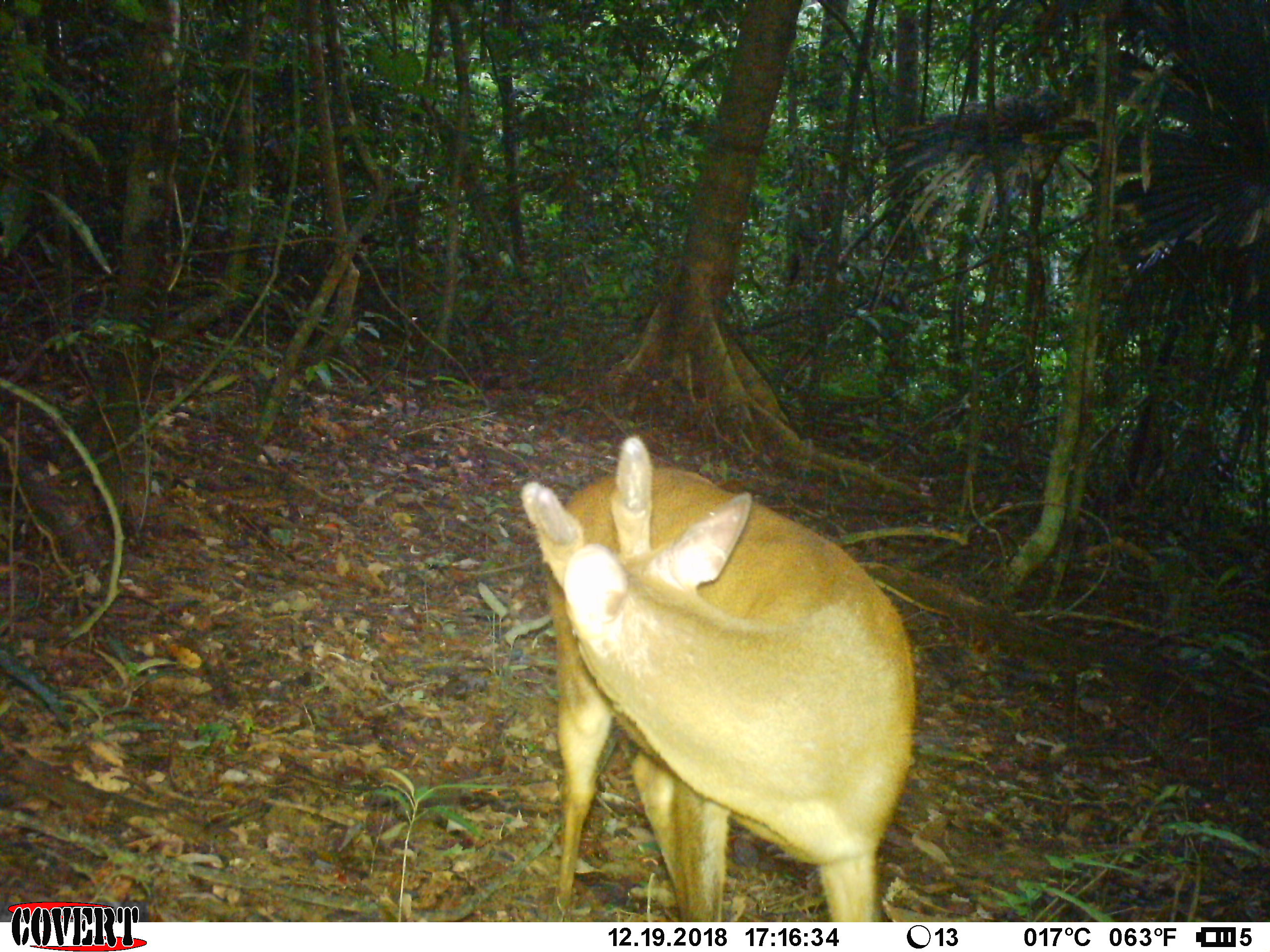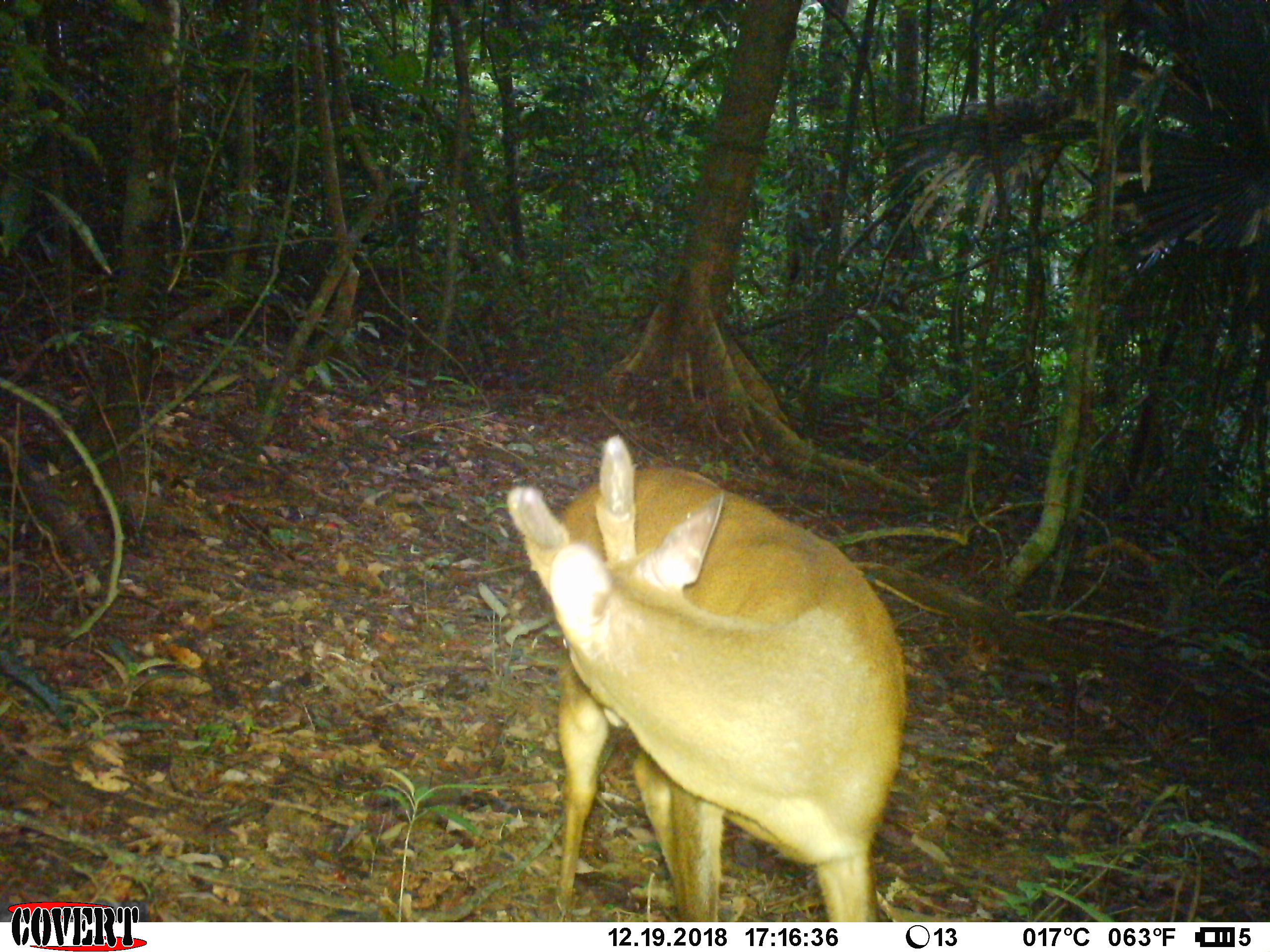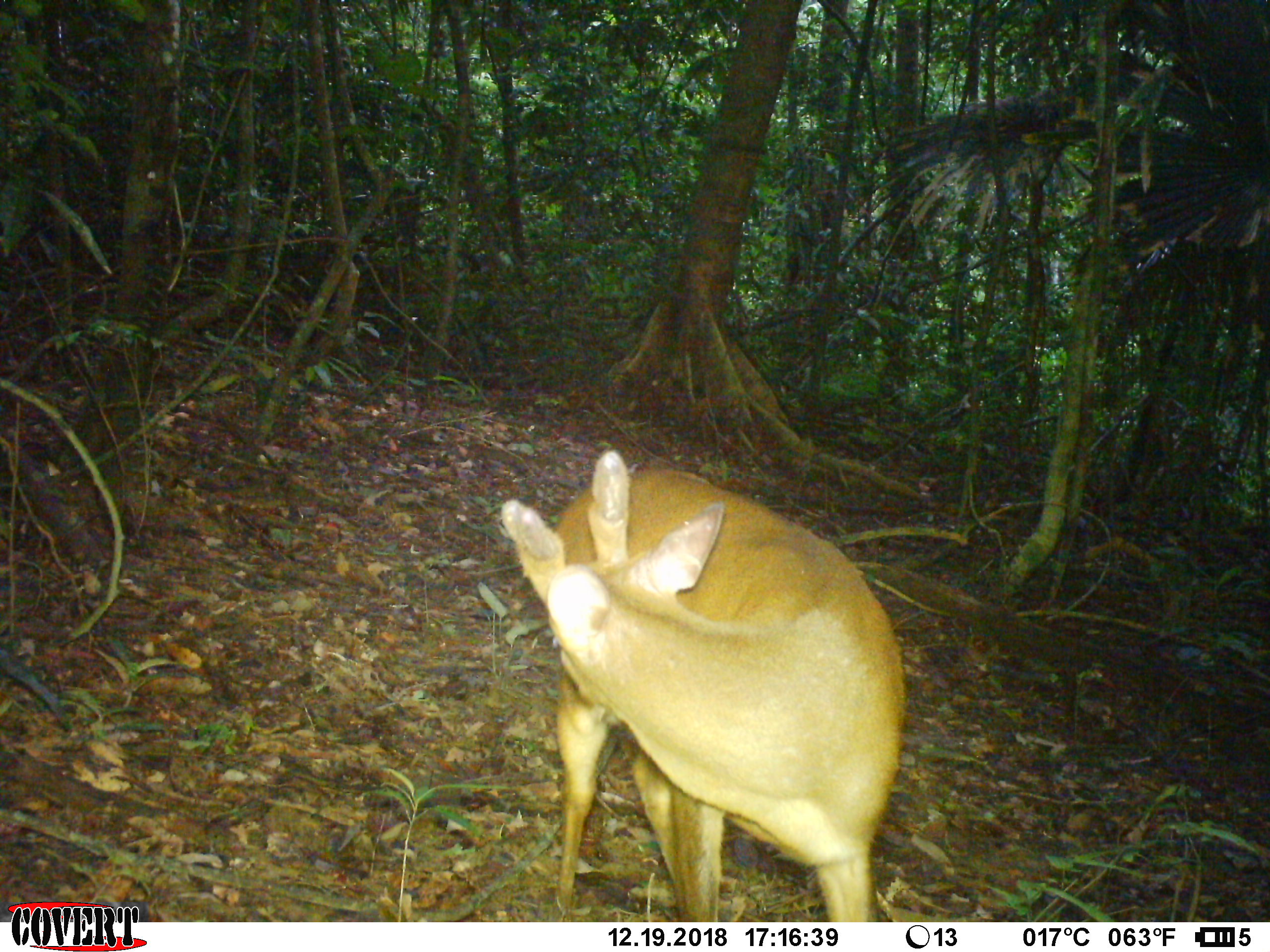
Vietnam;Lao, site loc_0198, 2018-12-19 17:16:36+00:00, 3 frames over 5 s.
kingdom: Animalia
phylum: Chordata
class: Mammalia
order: Artiodactyla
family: Cervidae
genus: Muntiacus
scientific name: Muntiacus vuquangensis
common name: large-antlered muntjac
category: large antlered muntjac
Large antlered muntjac (large-antlered muntjac) (Muntiacus vuquangensis). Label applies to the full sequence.